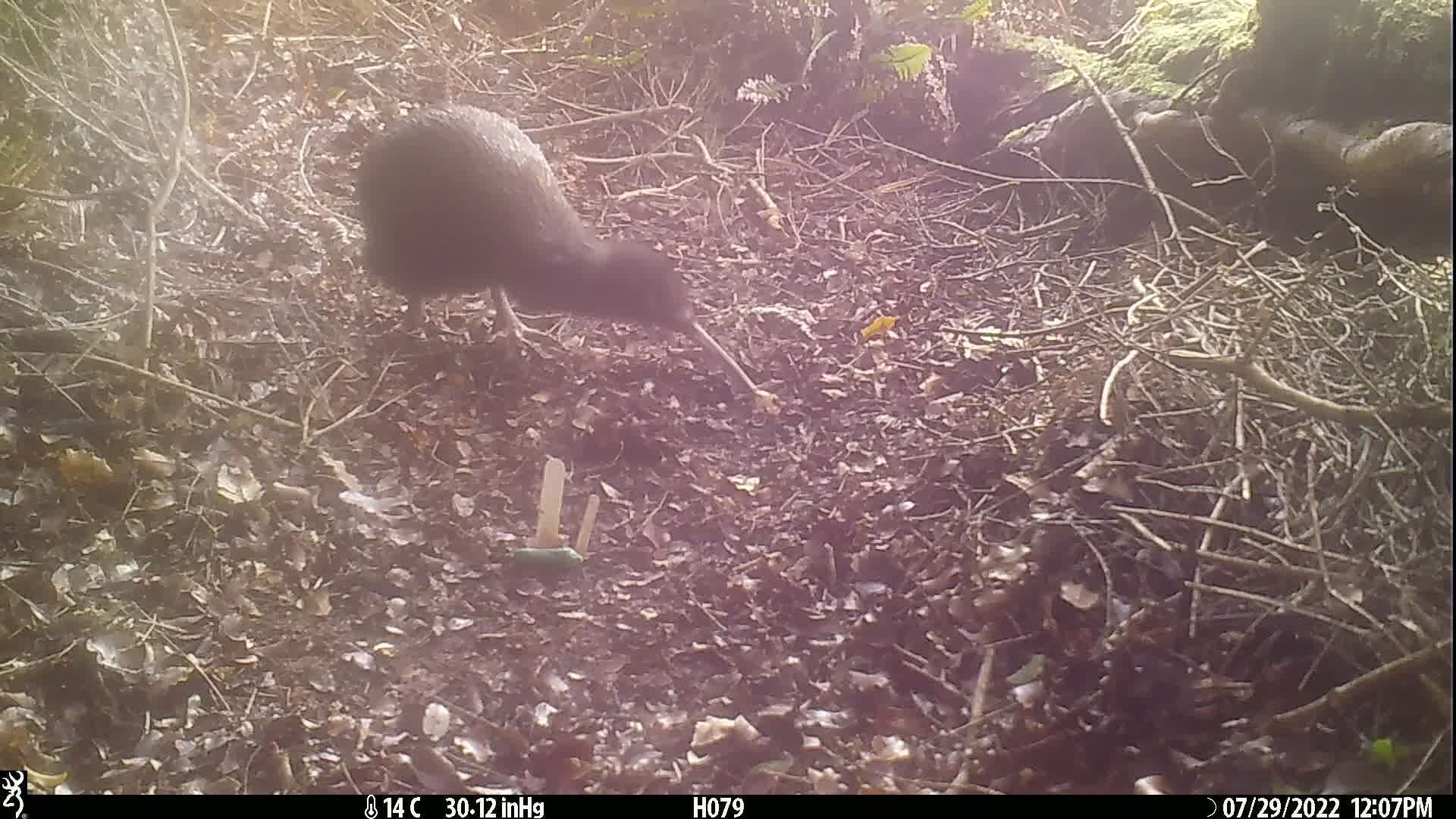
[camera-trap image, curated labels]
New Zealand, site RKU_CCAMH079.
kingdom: Animalia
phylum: Chordata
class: Aves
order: Apterygiformes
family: Apterygidae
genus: Apteryx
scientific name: Apteryx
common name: kiwi